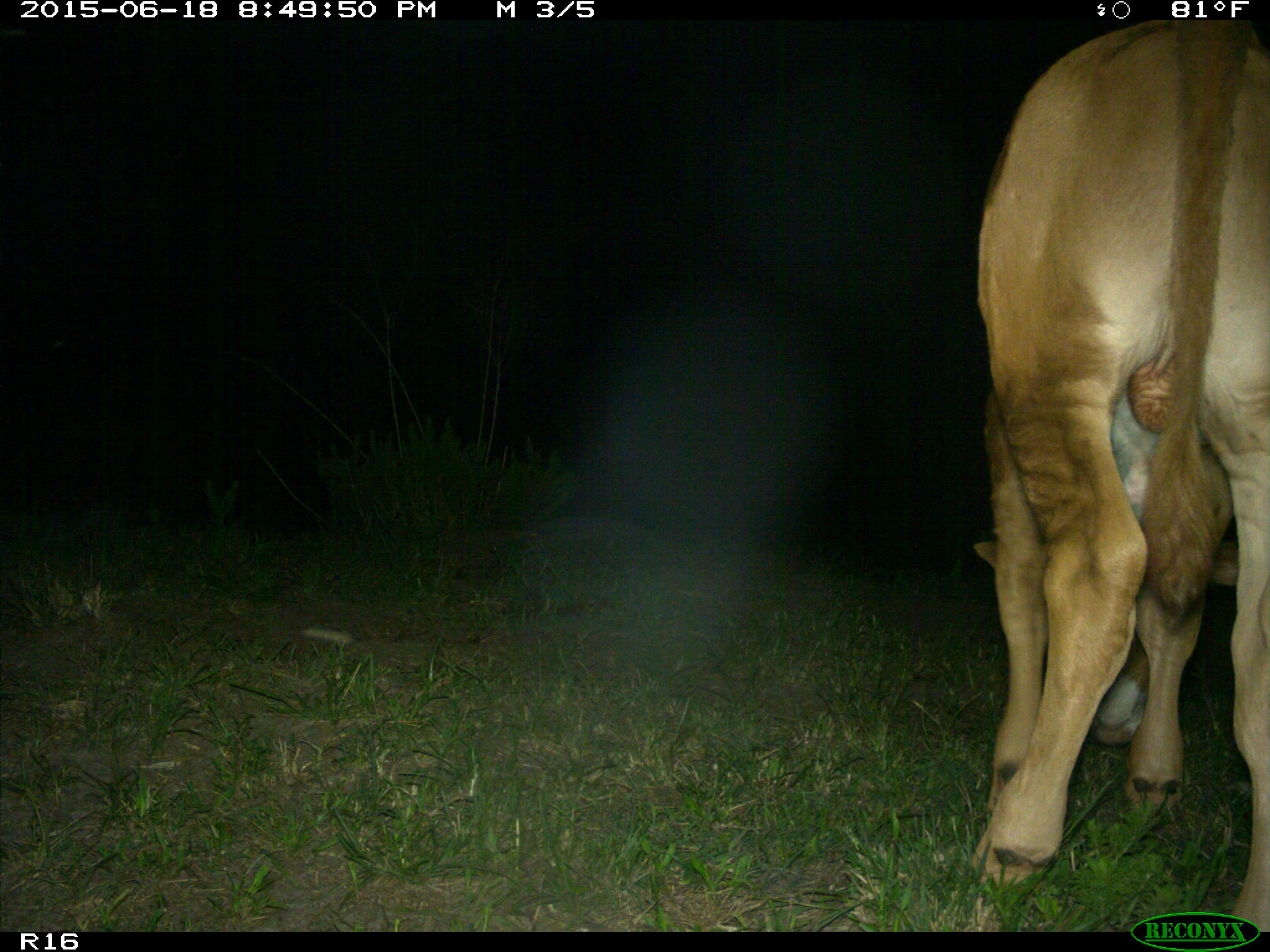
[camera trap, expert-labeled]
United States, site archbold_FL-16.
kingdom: Animalia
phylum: Chordata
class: Mammalia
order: Artiodactyla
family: Bovidae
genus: Bos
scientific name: Bos taurus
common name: domestic cow